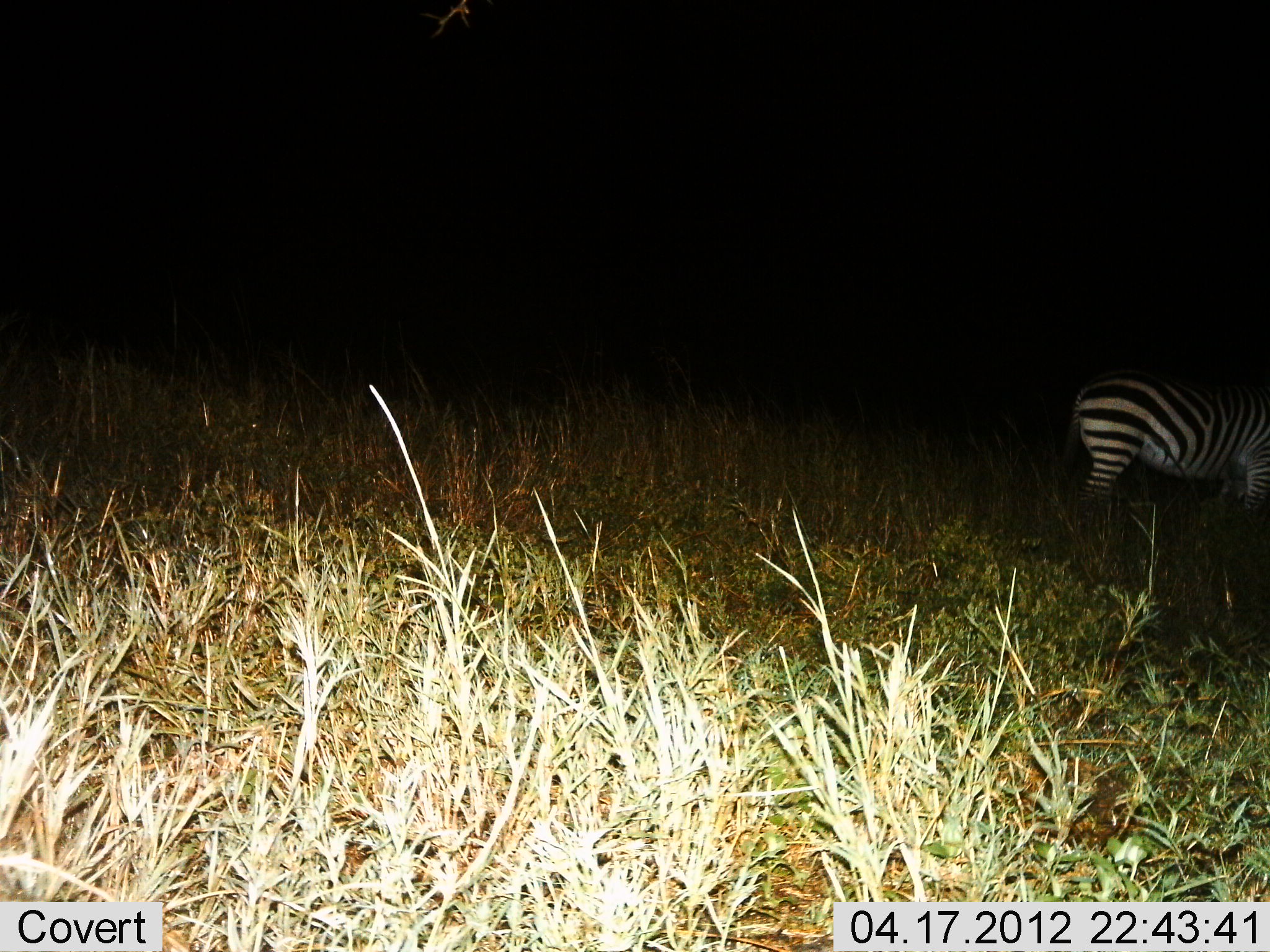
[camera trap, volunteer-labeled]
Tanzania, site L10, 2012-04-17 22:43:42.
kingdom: Animalia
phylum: Chordata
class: Mammalia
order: Perissodactyla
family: Equidae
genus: Equus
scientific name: Equus quagga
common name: plains zebra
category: zebra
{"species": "zebra (plains zebra) (Equus quagga)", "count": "1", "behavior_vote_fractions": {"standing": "87%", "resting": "3%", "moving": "10%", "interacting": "0%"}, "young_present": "0%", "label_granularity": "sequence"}